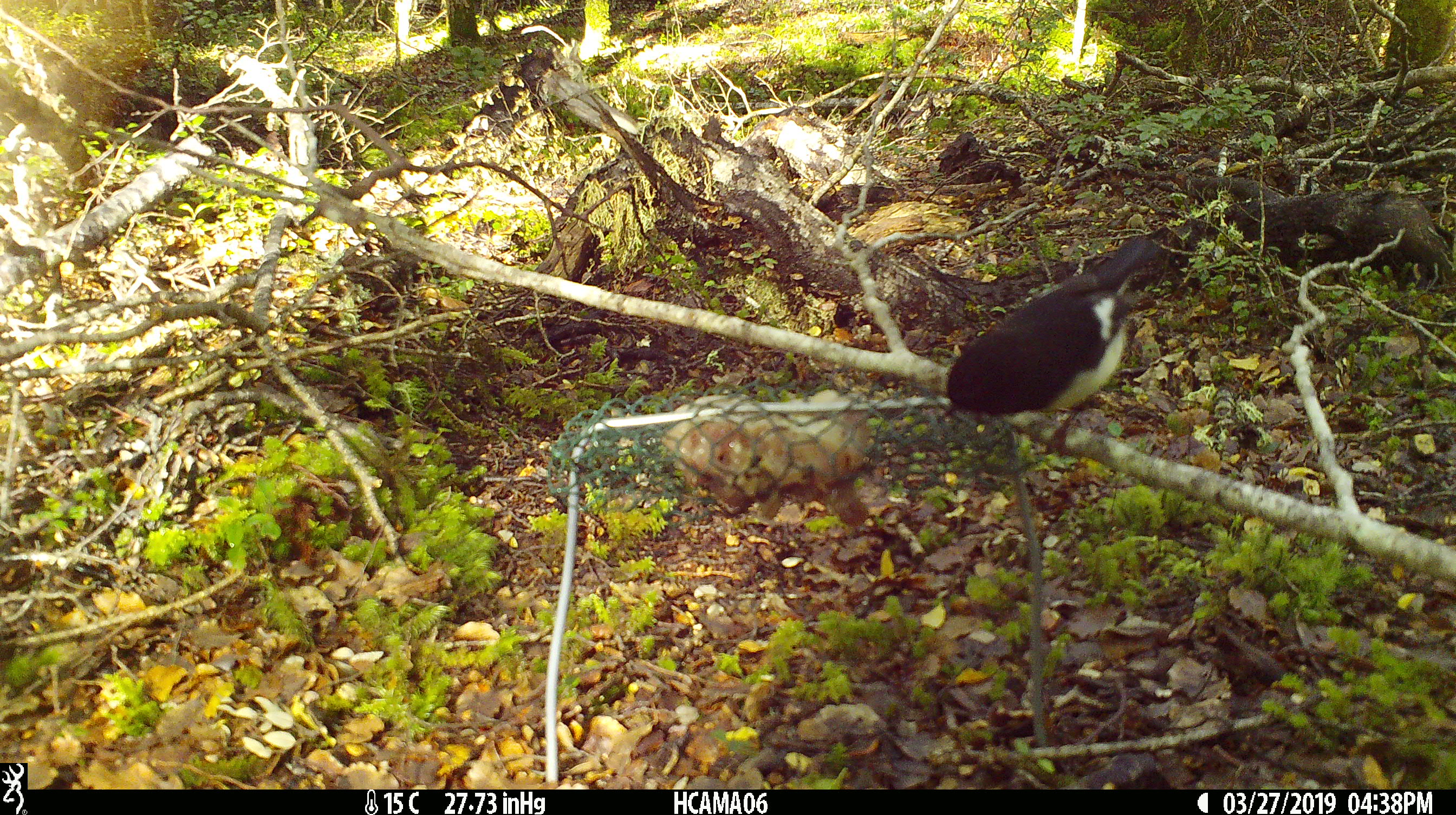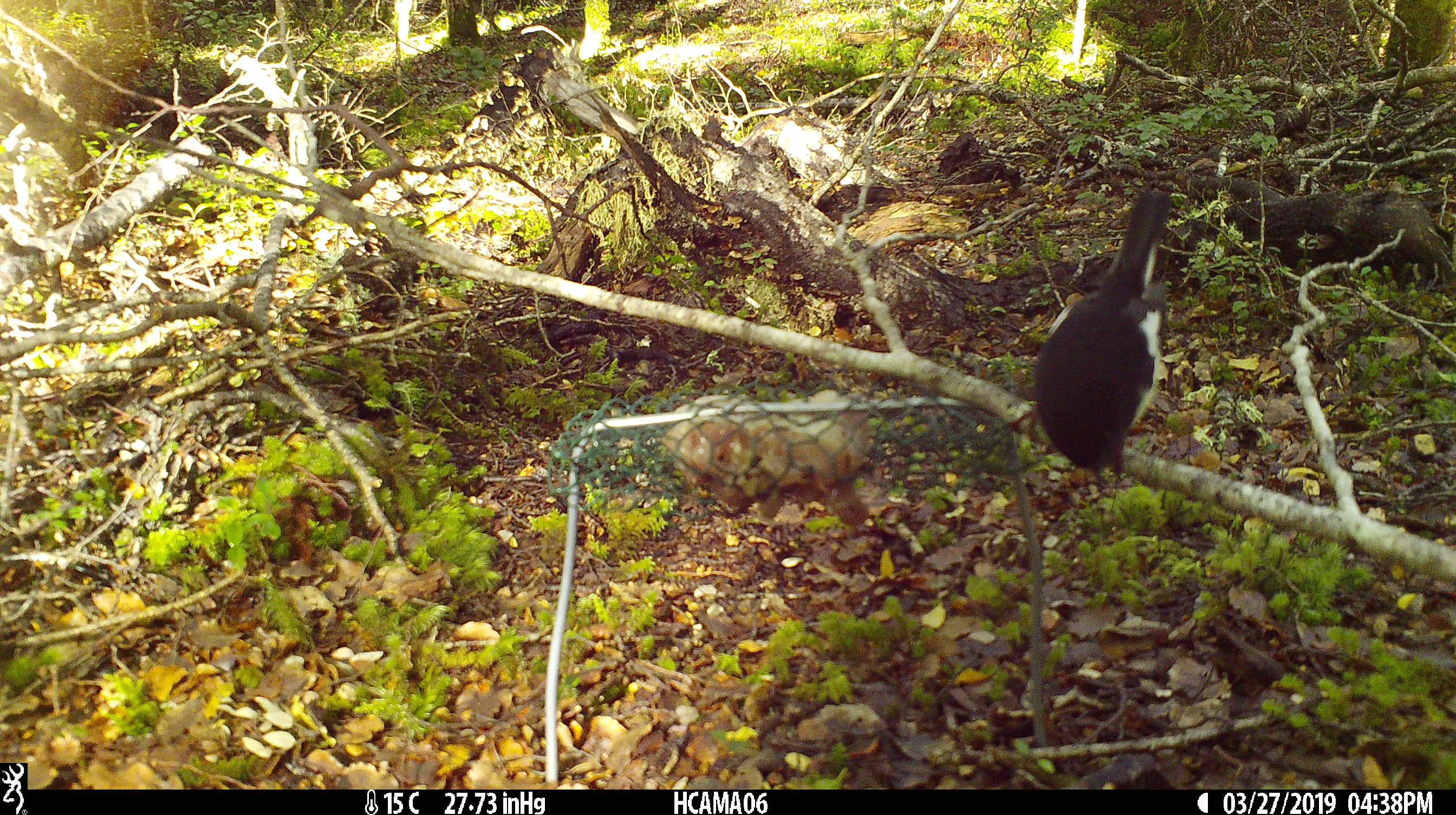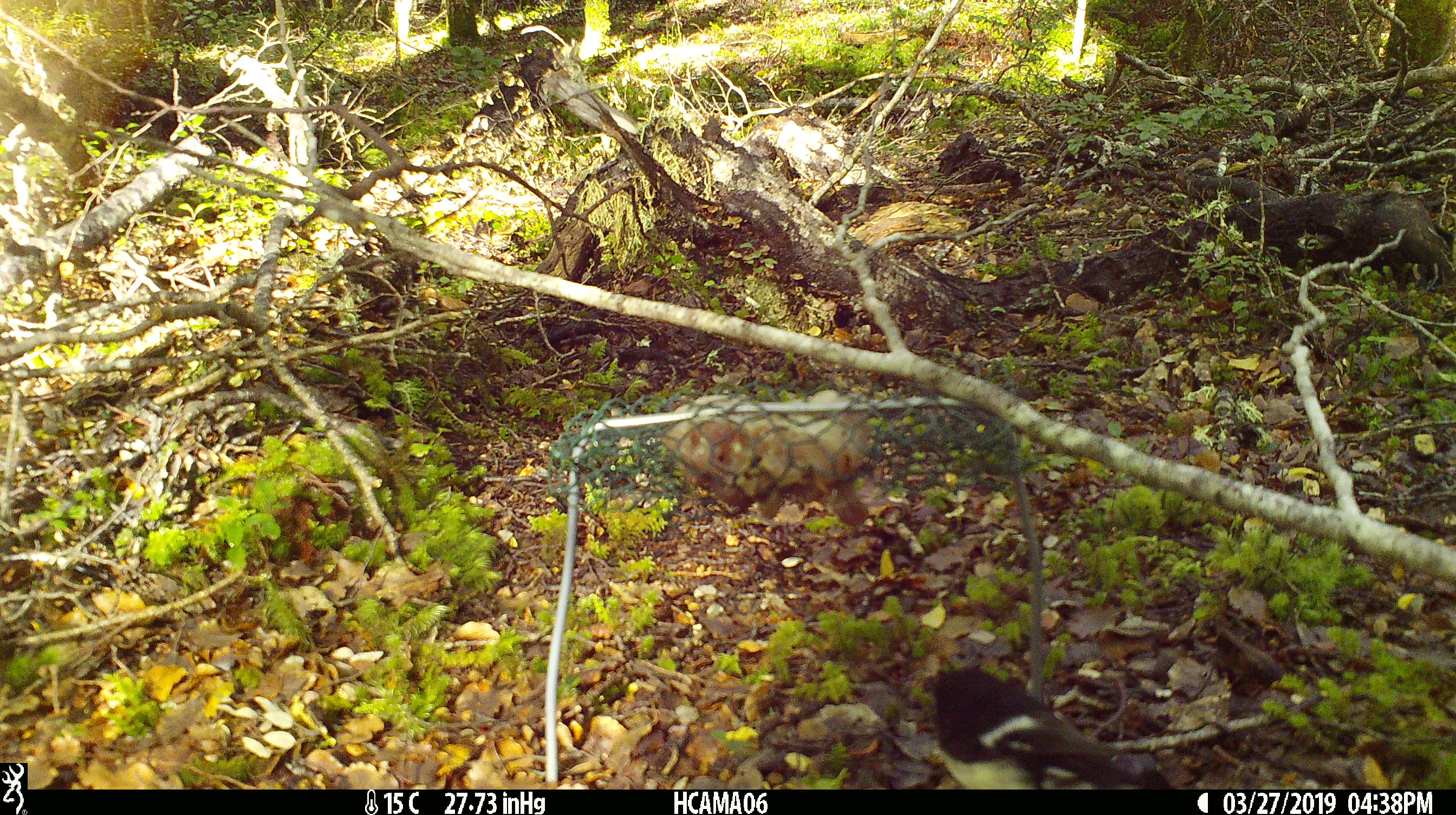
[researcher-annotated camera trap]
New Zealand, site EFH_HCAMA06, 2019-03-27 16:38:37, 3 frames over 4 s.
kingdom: Animalia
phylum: Chordata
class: Aves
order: Passeriformes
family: Petroicidae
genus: Petroica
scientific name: Petroica macrocephala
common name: tomtit